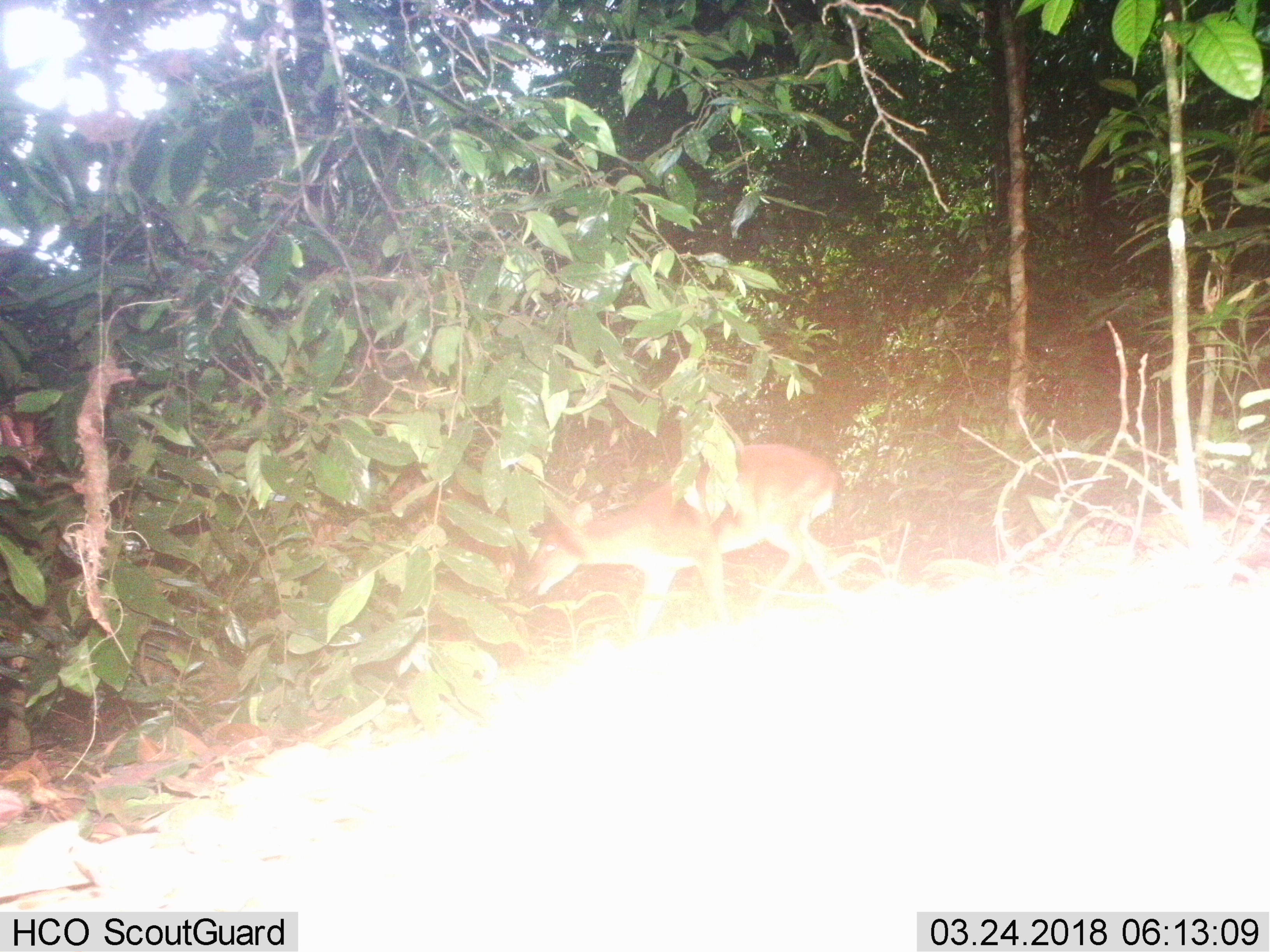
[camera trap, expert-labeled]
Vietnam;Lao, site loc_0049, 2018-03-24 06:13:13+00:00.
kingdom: Animalia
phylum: Chordata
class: Mammalia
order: Artiodactyla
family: Cervidae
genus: Muntiacus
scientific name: Muntiacus vuquangensis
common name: large-antlered muntjac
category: large antlered muntjac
Large antlered muntjac (large-antlered muntjac) (Muntiacus vuquangensis). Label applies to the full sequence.